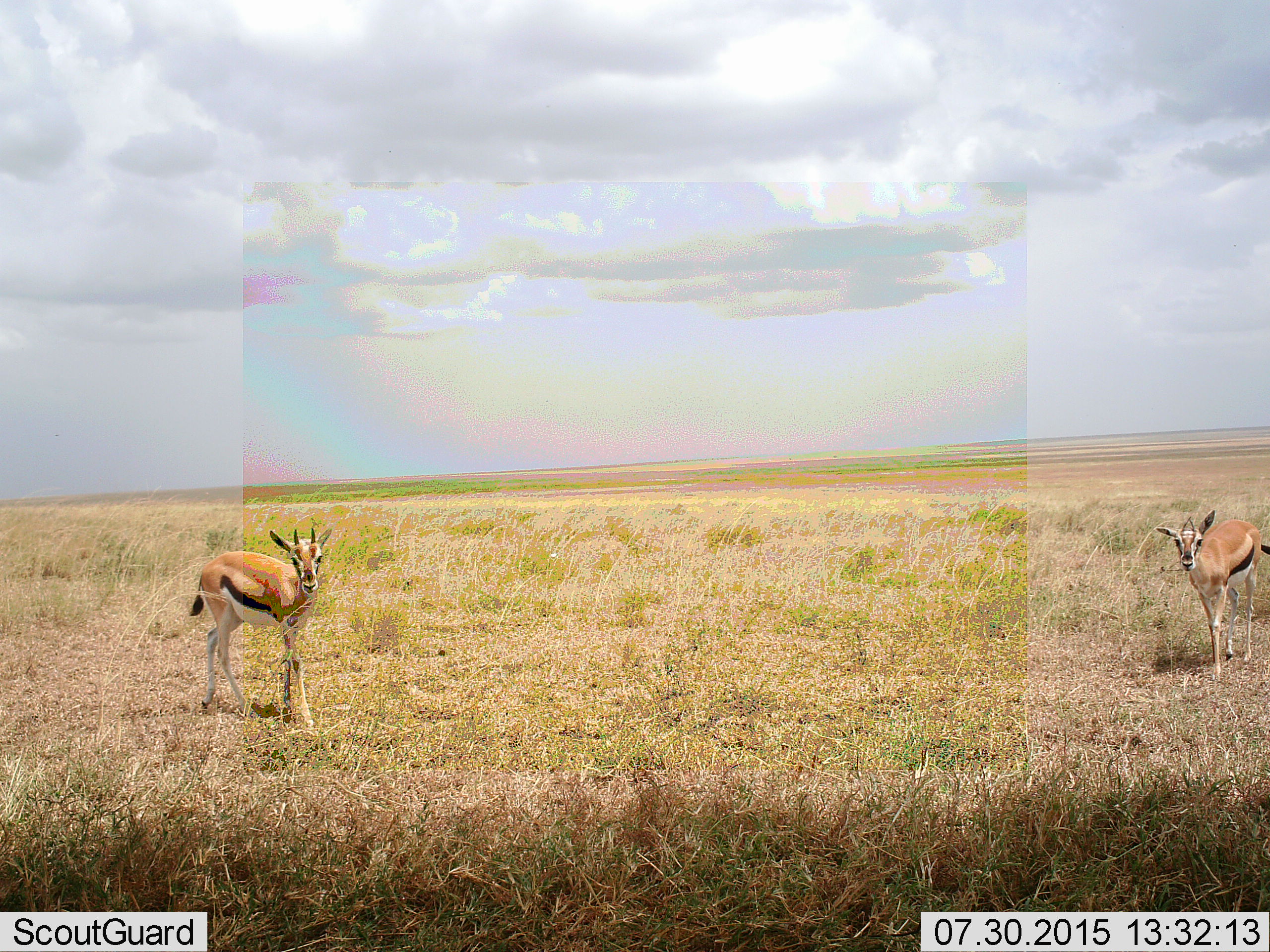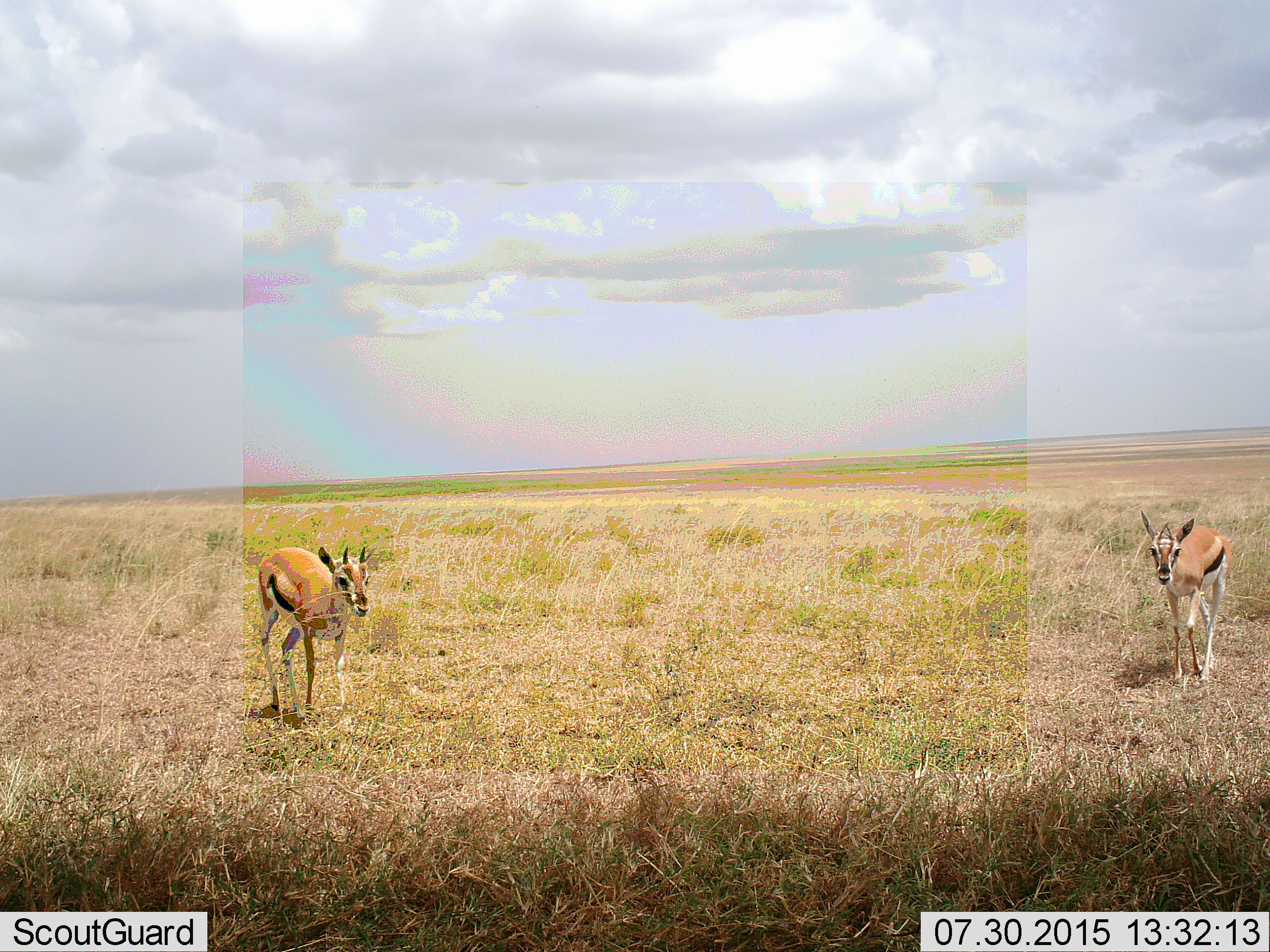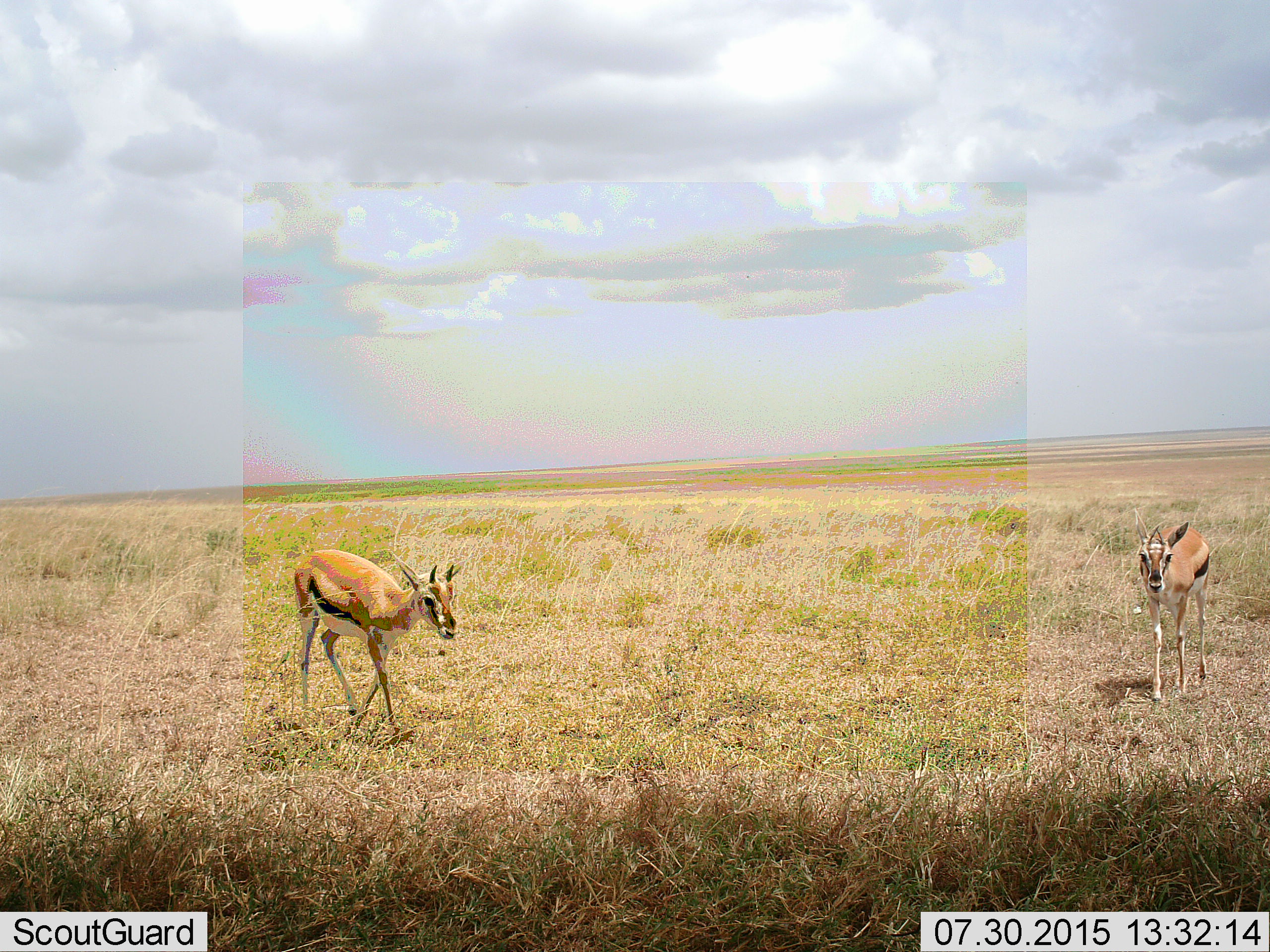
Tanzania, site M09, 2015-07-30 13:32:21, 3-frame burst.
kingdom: Animalia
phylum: Chordata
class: Mammalia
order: Artiodactyla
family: Bovidae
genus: Eudorcas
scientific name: Eudorcas thomsonii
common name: thomson's gazelle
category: gazellethomsons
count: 2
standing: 33%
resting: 0%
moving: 78%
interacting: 0%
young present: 0%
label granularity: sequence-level